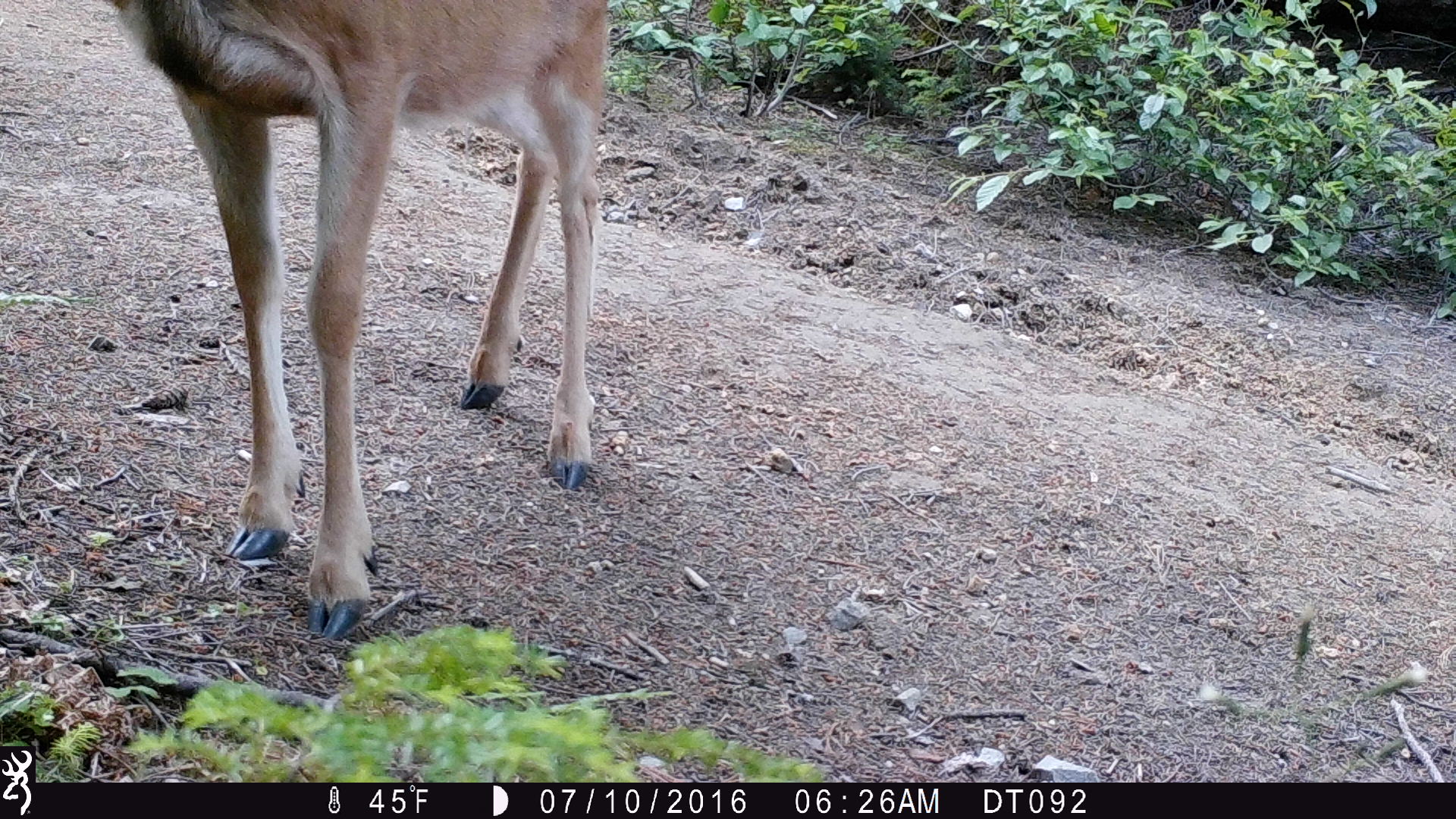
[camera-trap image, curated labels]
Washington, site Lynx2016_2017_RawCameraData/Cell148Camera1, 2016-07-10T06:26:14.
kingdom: Animalia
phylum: Chordata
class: Mammalia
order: Artiodactyla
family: Cervidae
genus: Odocoileus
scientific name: Odocoileus hemionus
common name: mule deer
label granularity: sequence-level